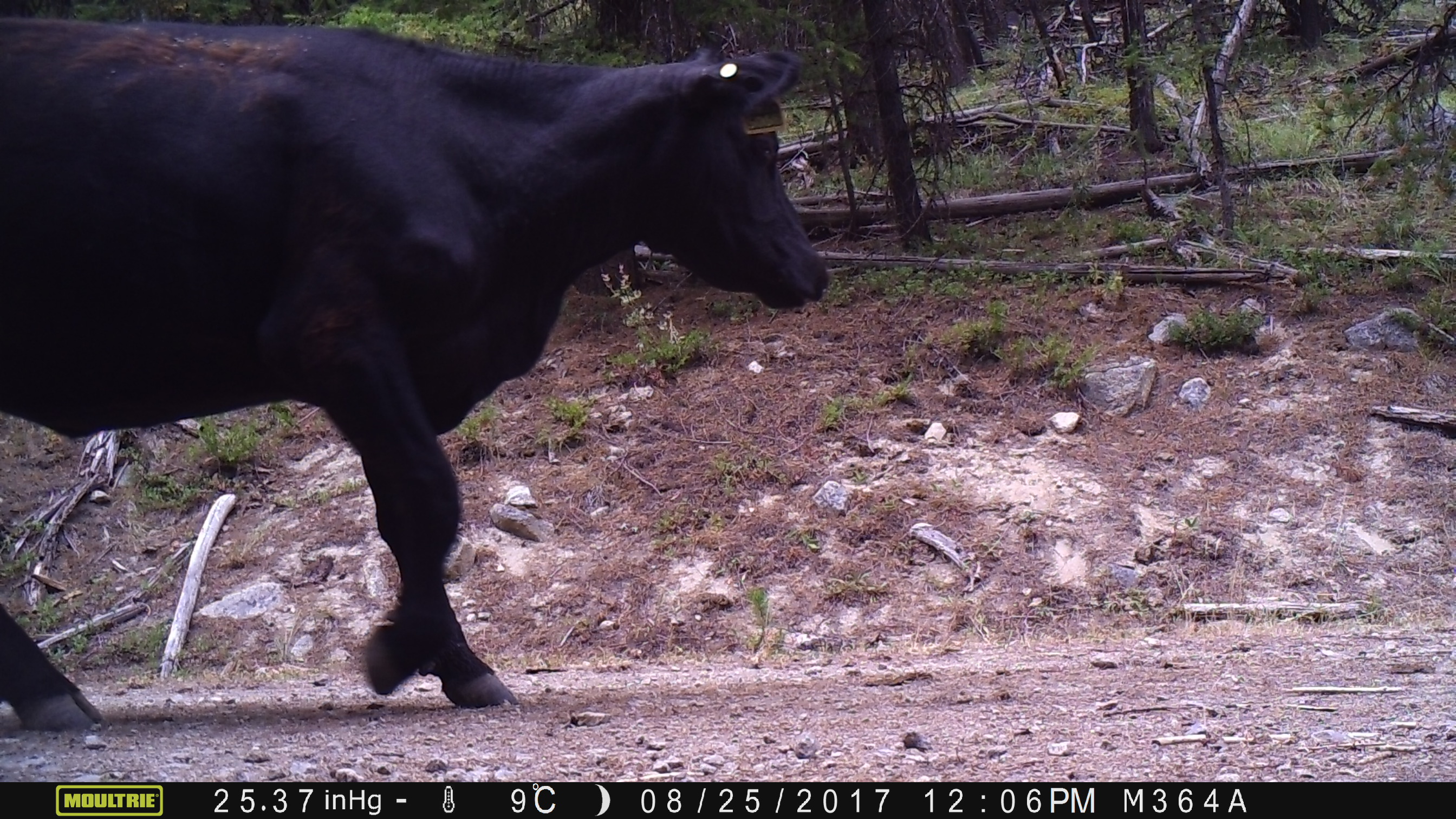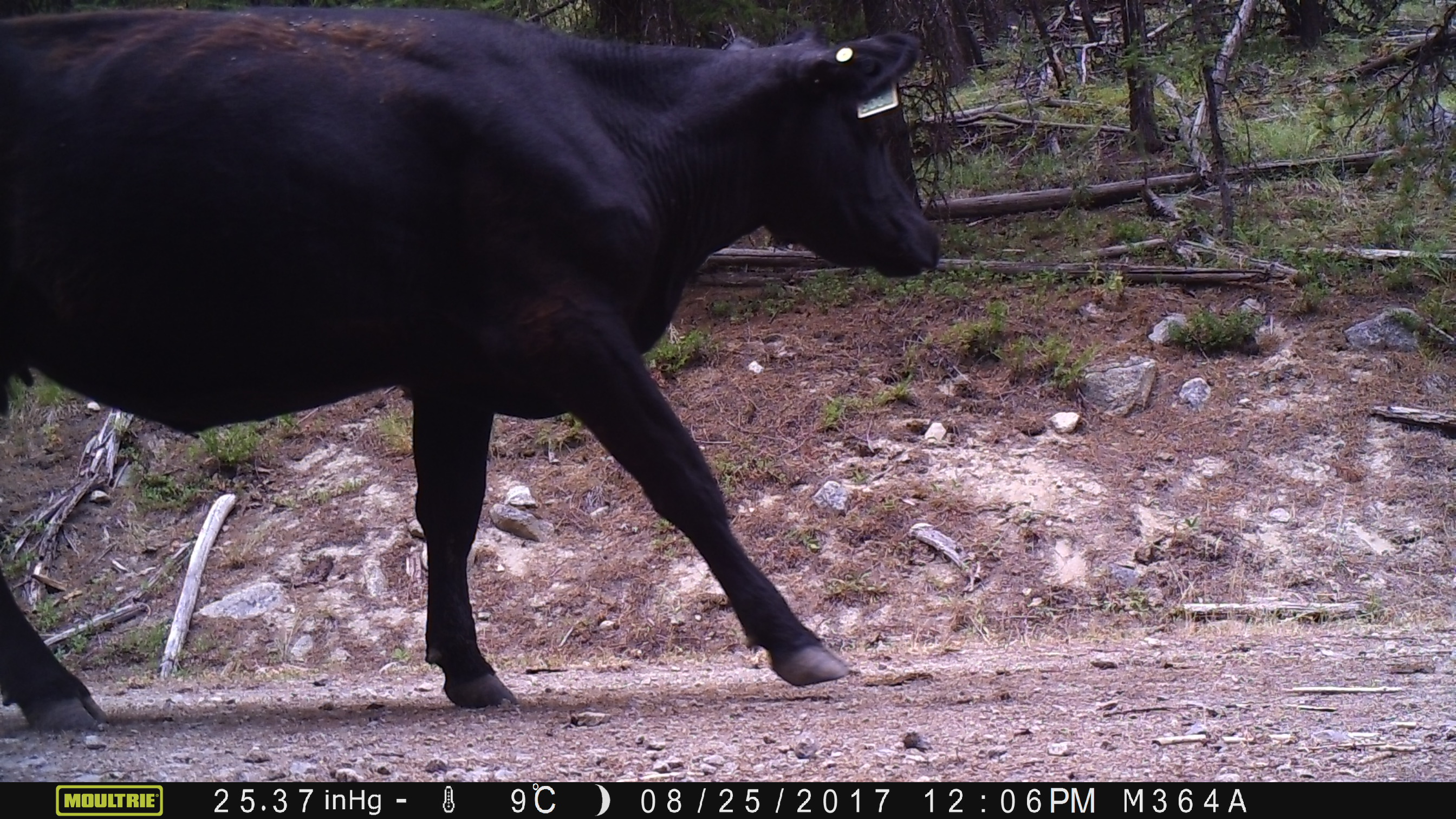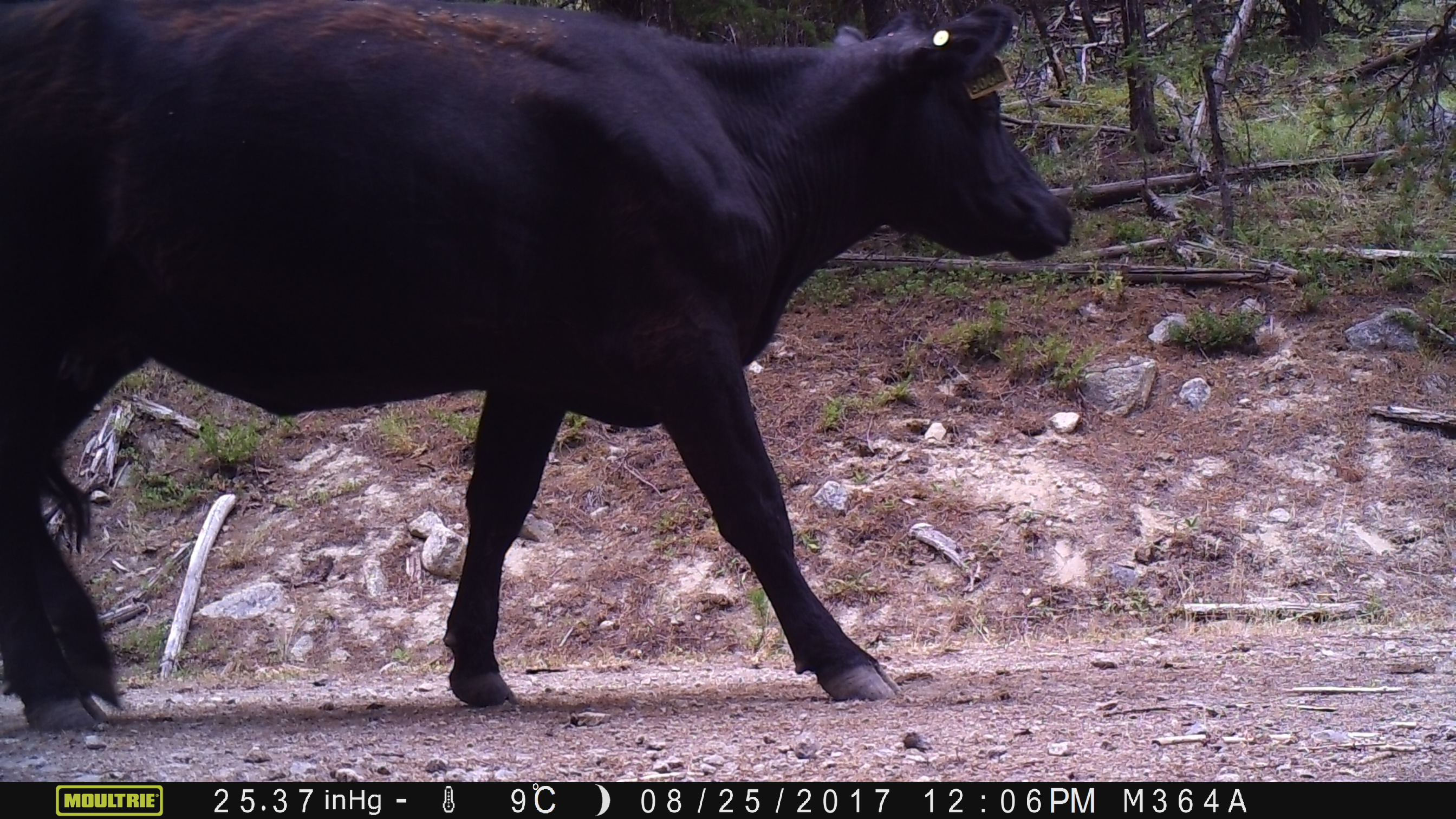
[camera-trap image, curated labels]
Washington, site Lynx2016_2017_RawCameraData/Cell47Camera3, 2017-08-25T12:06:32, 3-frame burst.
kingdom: Animalia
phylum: Chordata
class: Mammalia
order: Artiodactyla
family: Bovidae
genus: Bos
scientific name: Bos taurus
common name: domestic cattle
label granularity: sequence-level